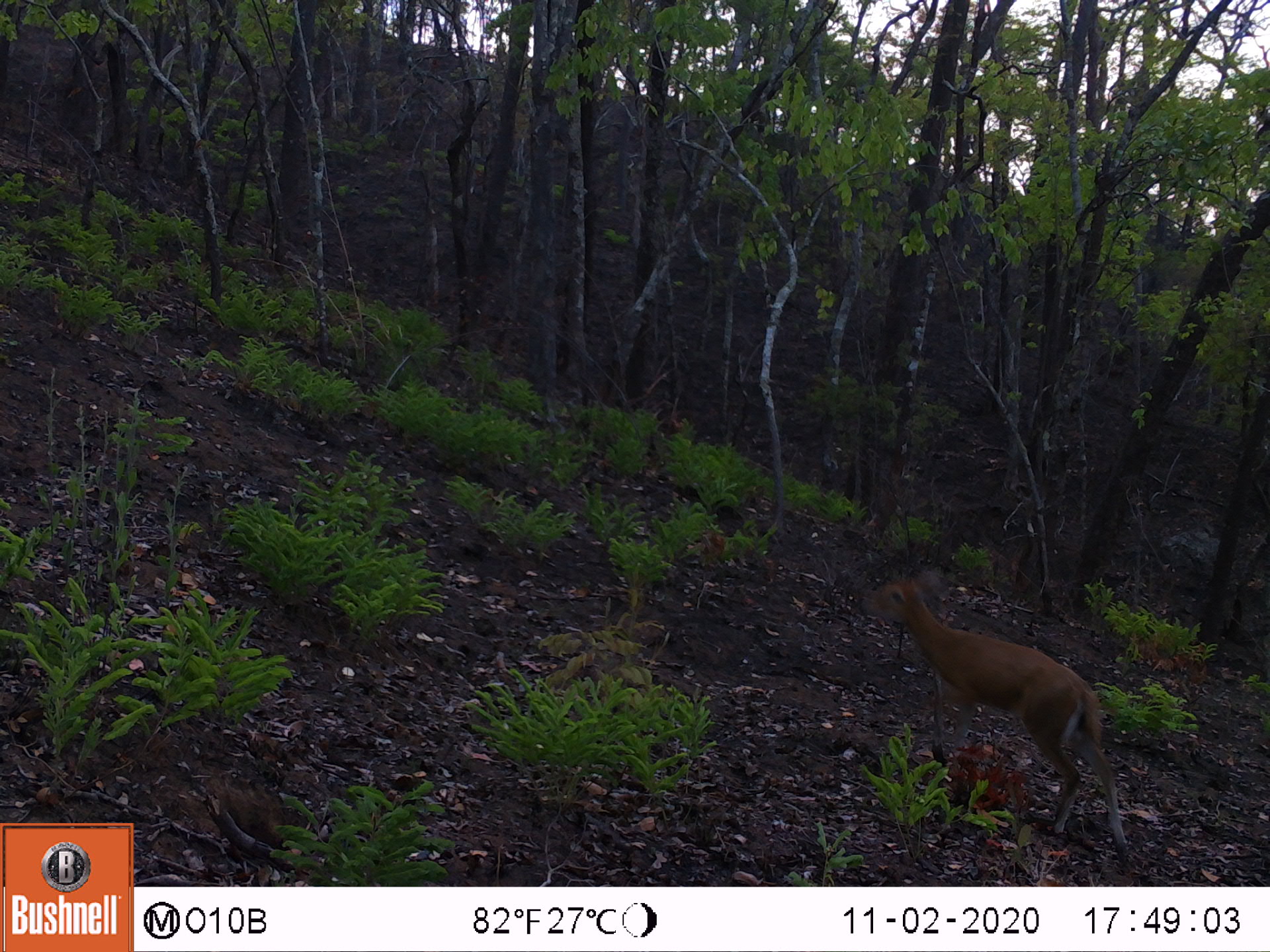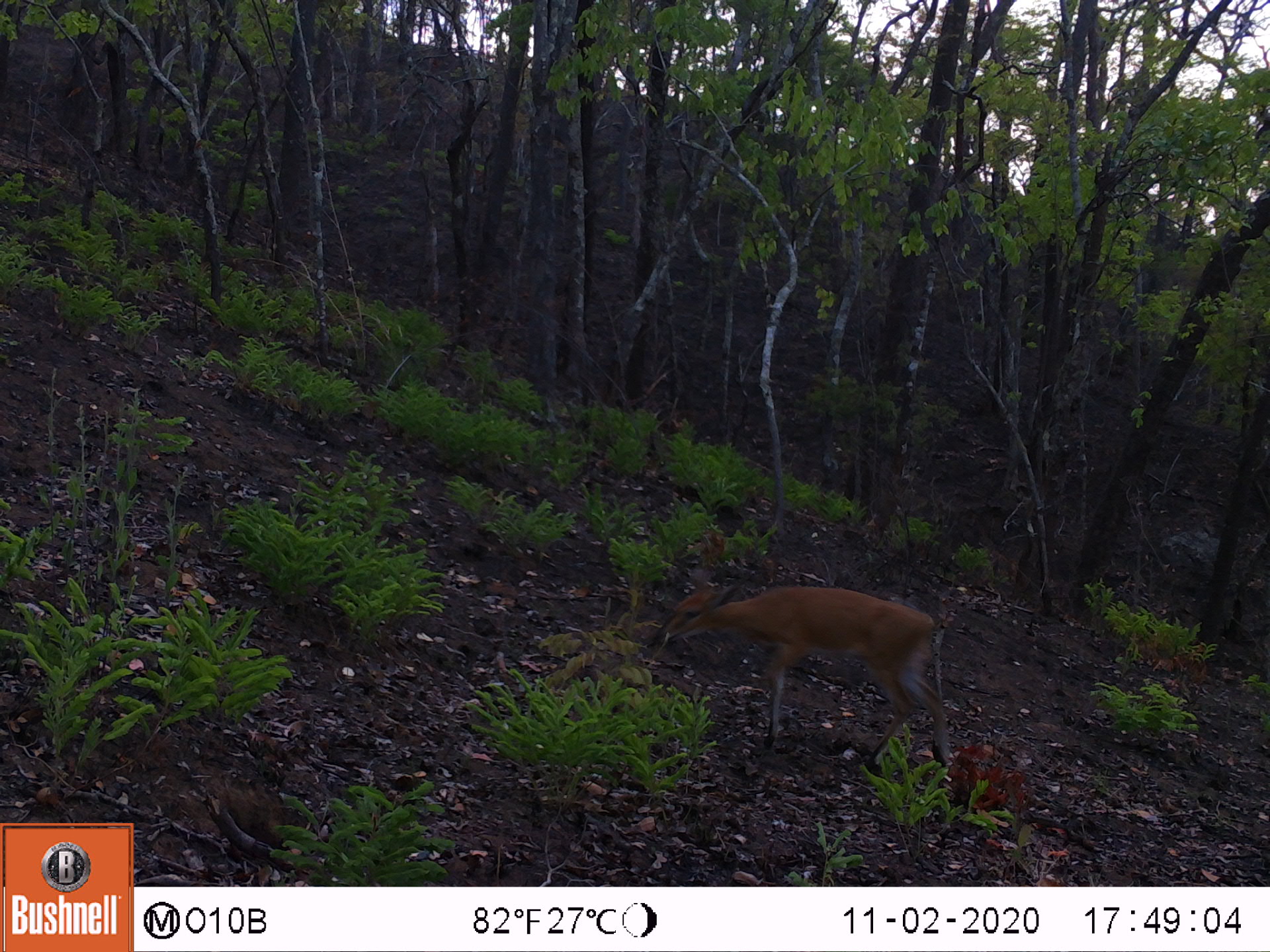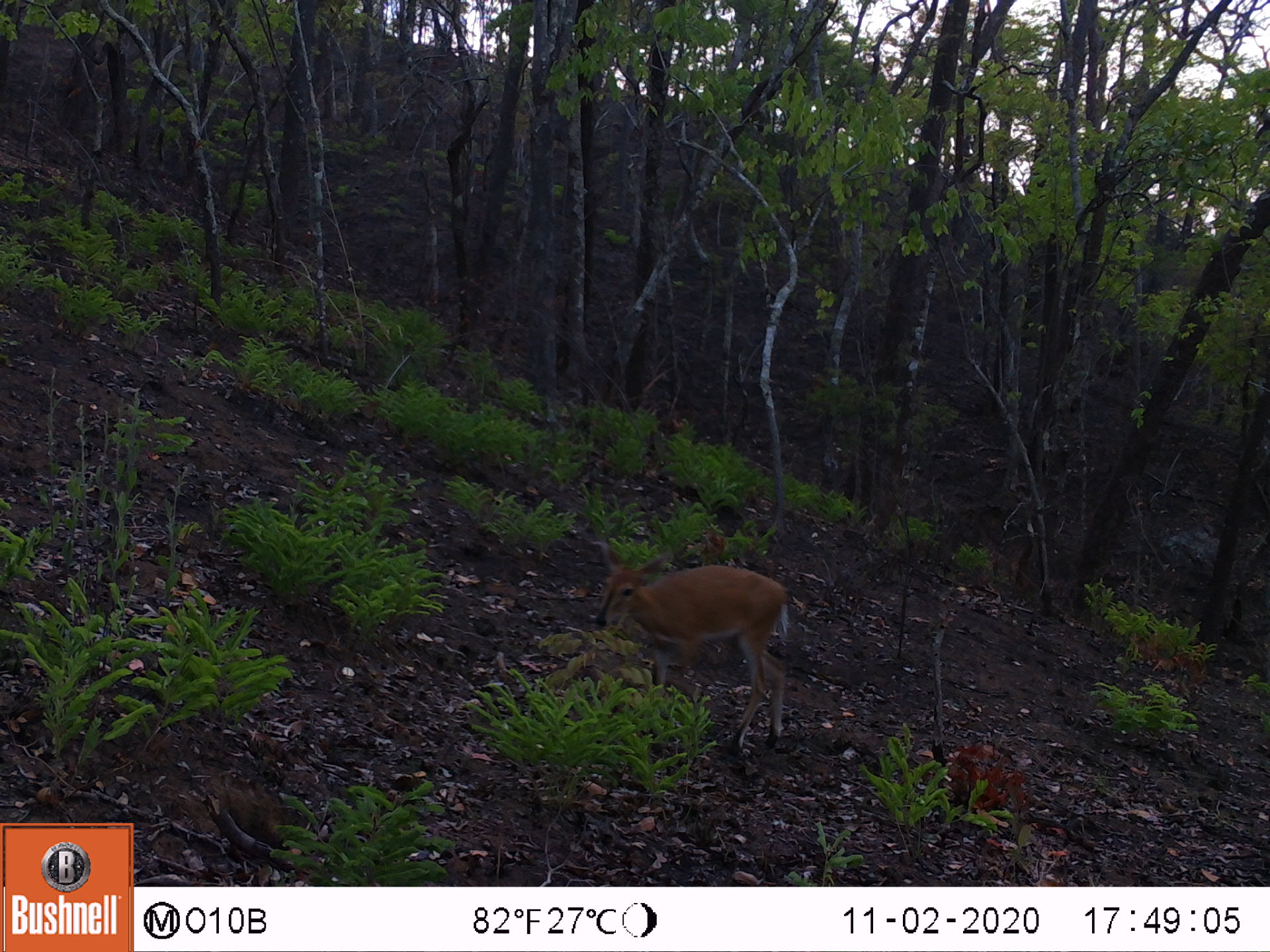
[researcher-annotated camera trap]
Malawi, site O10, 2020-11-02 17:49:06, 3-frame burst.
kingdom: Animalia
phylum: Chordata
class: Mammalia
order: Artiodactyla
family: Bovidae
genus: Sylvicapra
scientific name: Sylvicapra grimmia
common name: common duiker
Common duiker (Sylvicapra grimmia), count 1.